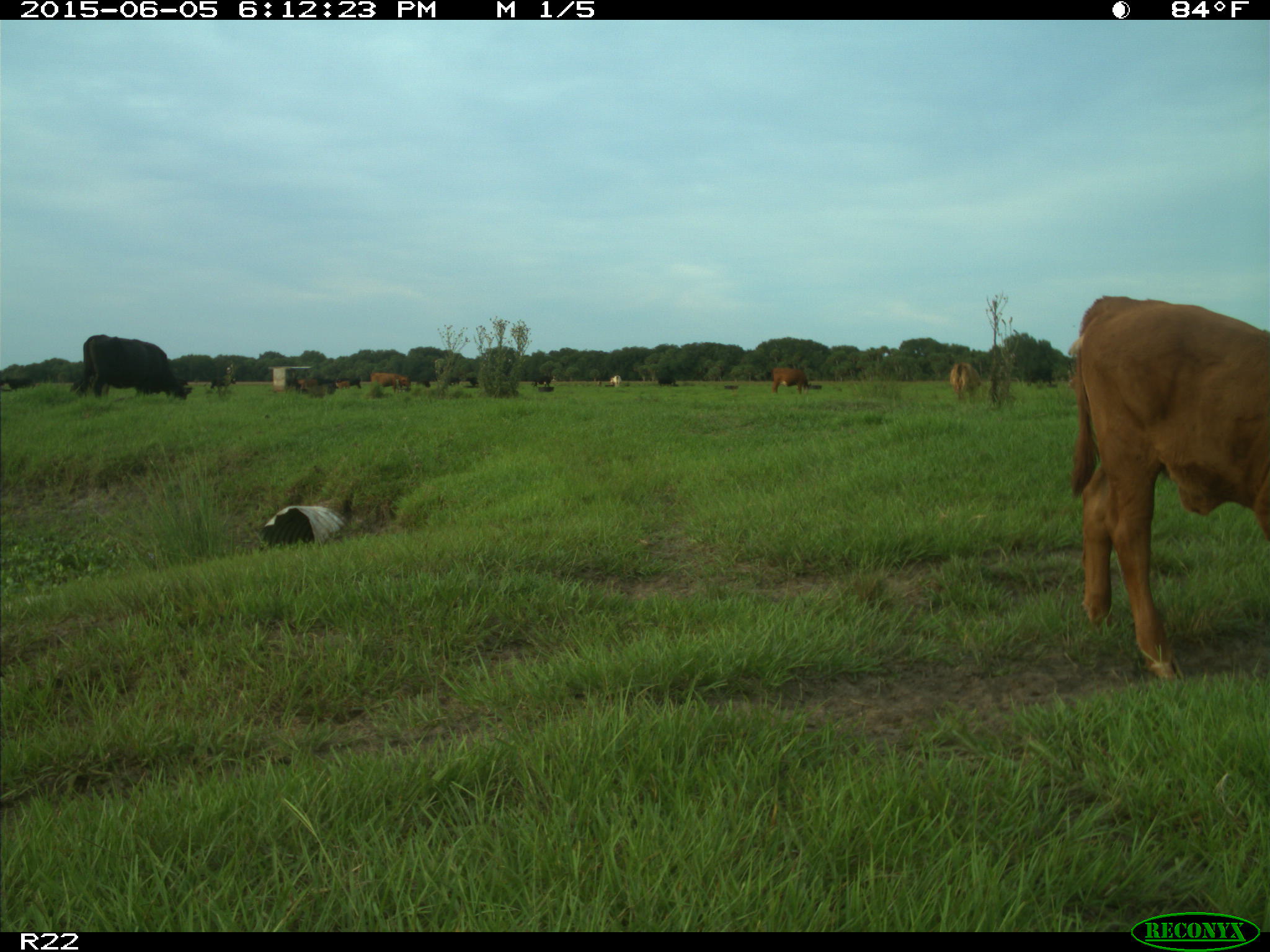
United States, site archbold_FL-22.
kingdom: Animalia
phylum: Chordata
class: Mammalia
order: Artiodactyla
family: Bovidae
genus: Bos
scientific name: Bos taurus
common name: domestic cow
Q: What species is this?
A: Bos taurus (domestic cow).